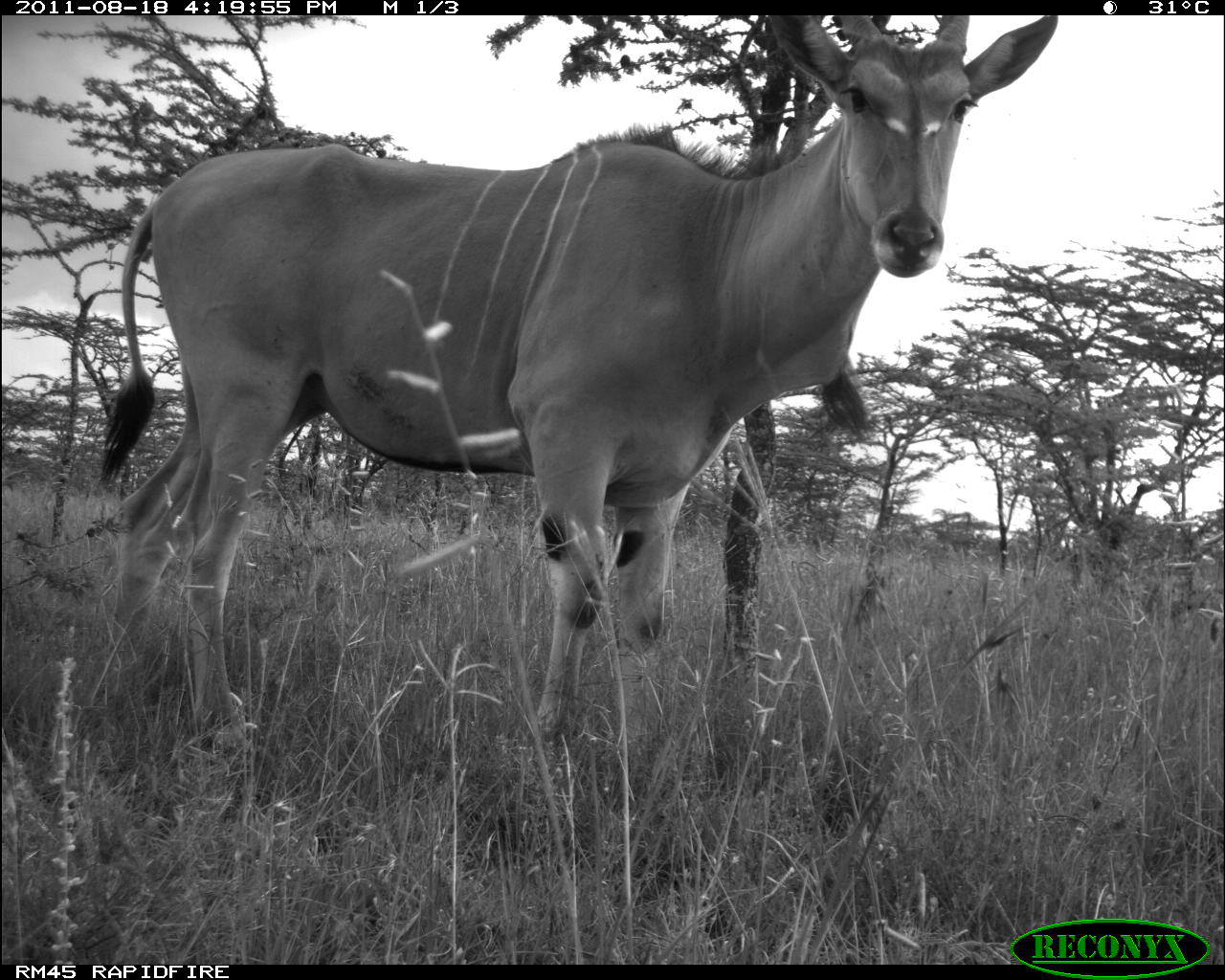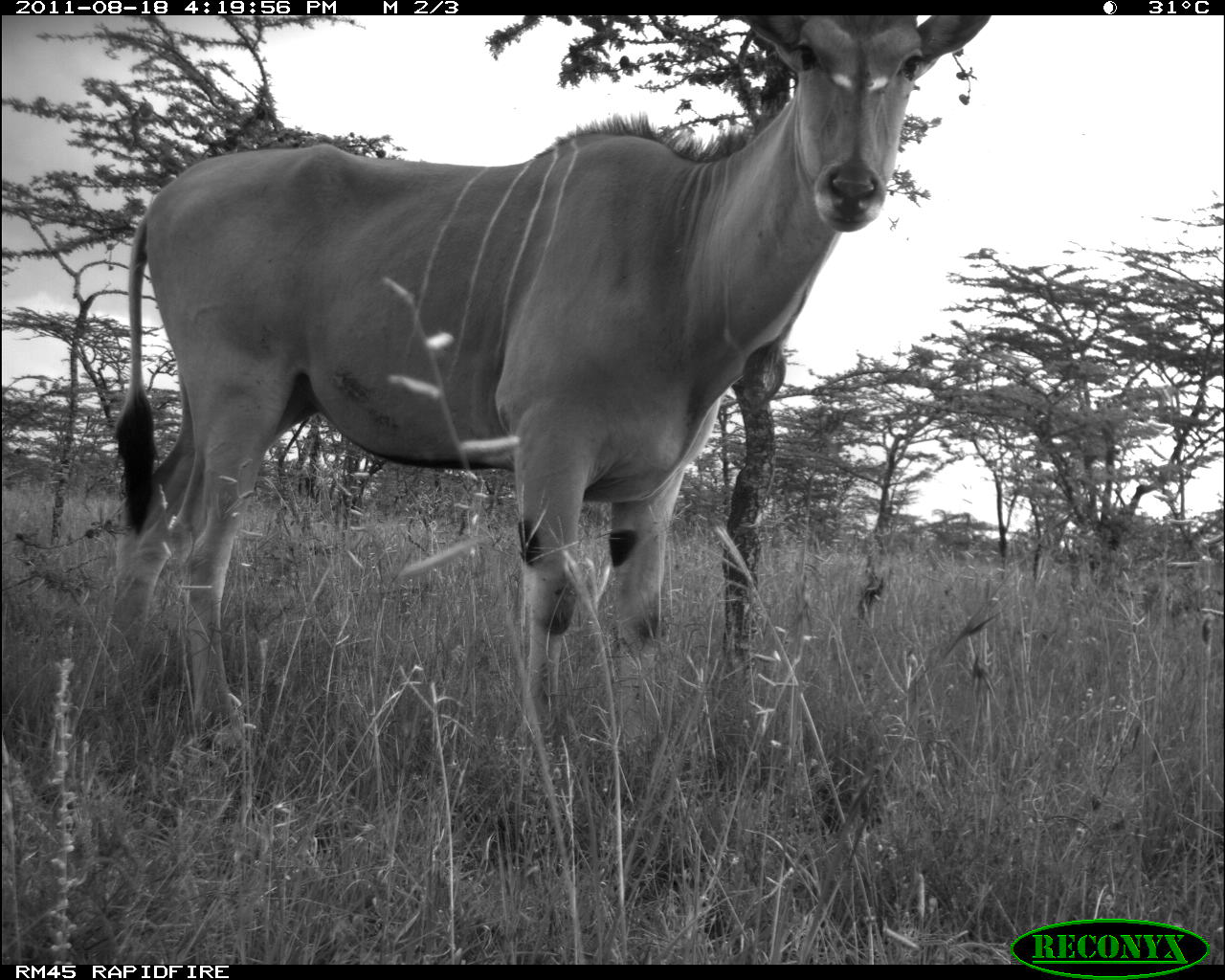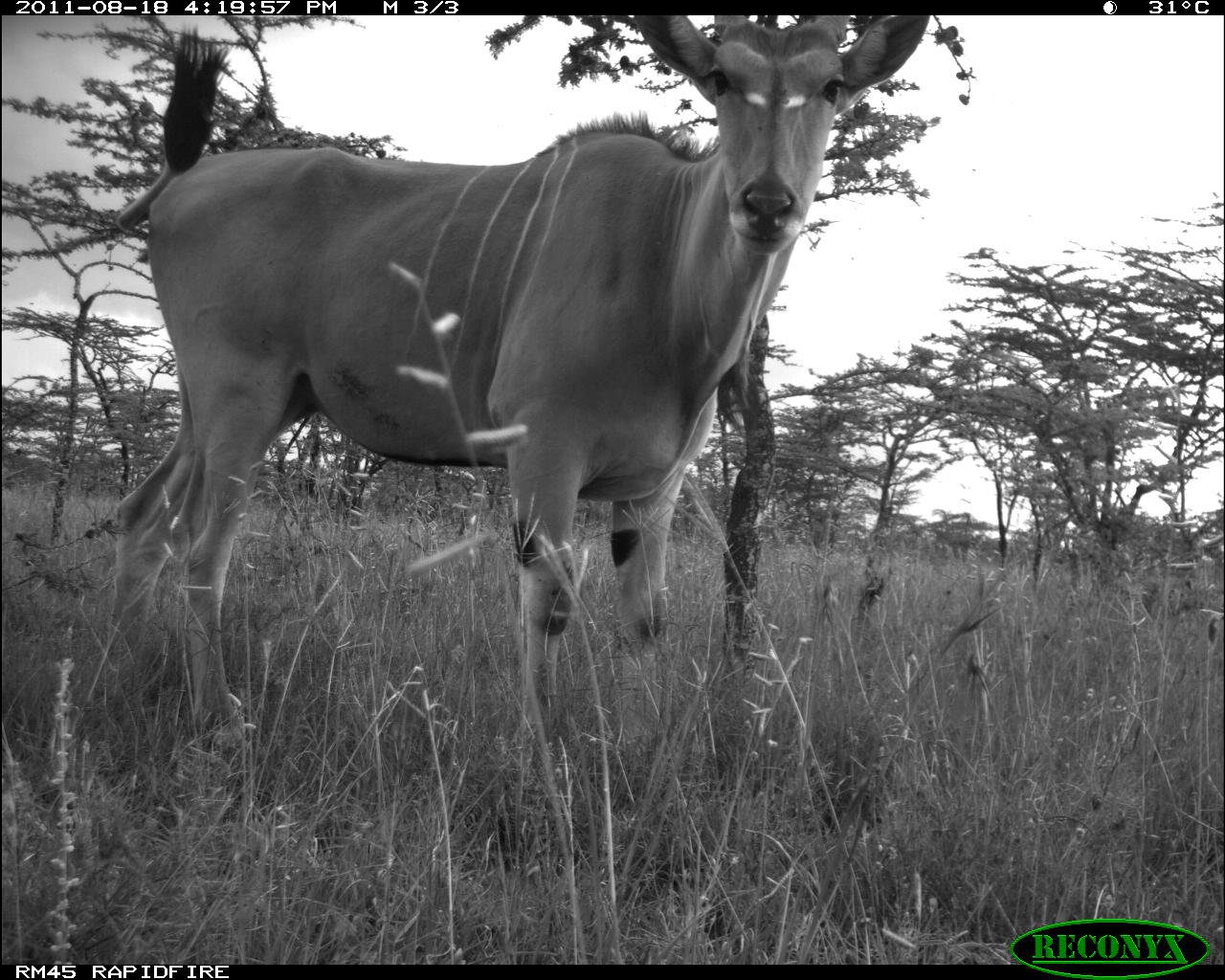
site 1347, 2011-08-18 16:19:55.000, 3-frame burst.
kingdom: Animalia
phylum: Chordata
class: Mammalia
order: Artiodactyla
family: Bovidae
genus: Tragelaphus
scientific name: Tragelaphus oryx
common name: eland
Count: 1.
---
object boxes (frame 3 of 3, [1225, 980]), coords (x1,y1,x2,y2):
tragelaphus oryx: (102,14,933,761)